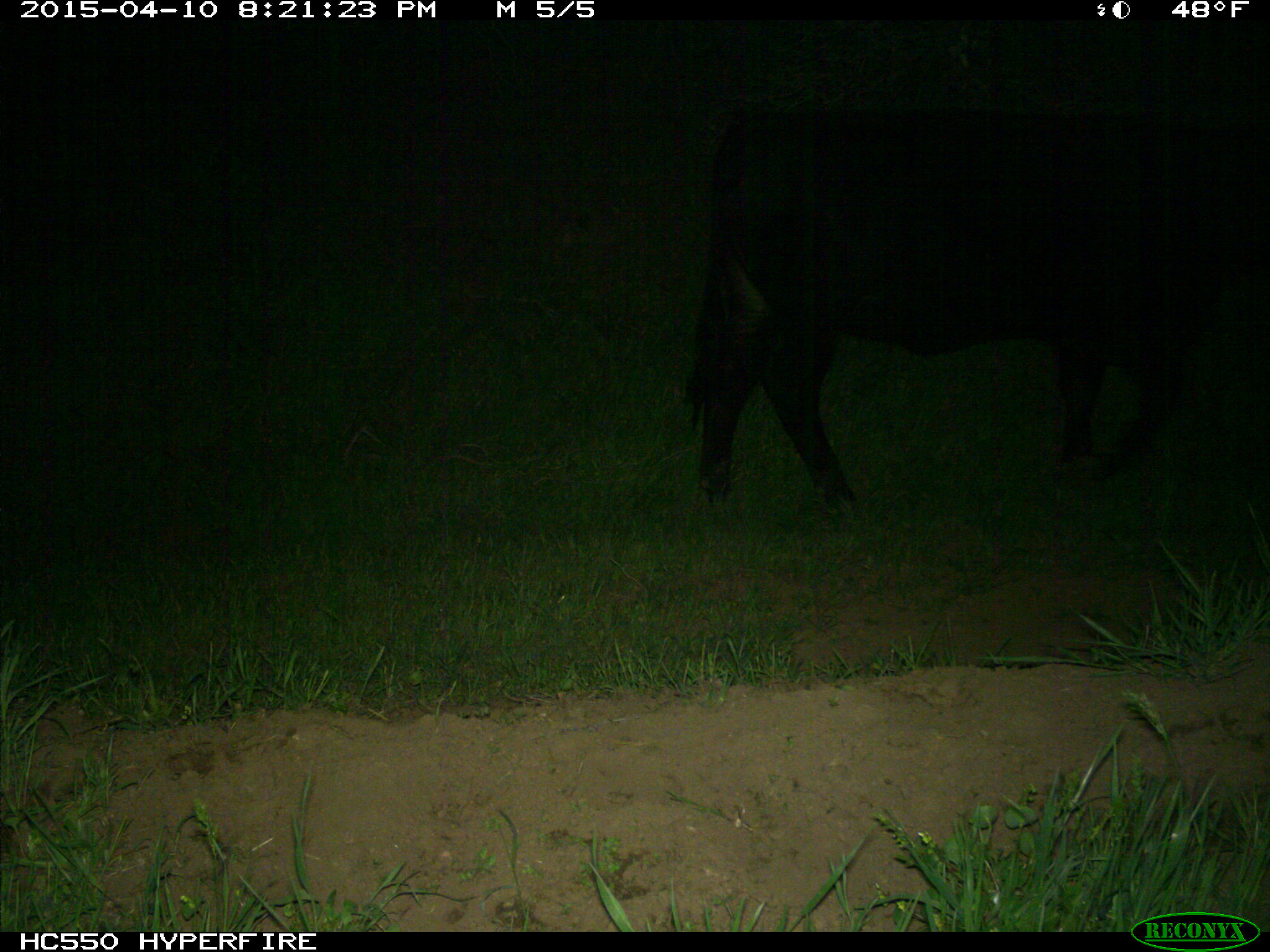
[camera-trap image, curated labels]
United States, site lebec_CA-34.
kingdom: Animalia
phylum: Chordata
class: Mammalia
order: Artiodactyla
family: Bovidae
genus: Bos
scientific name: Bos taurus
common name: domestic cow